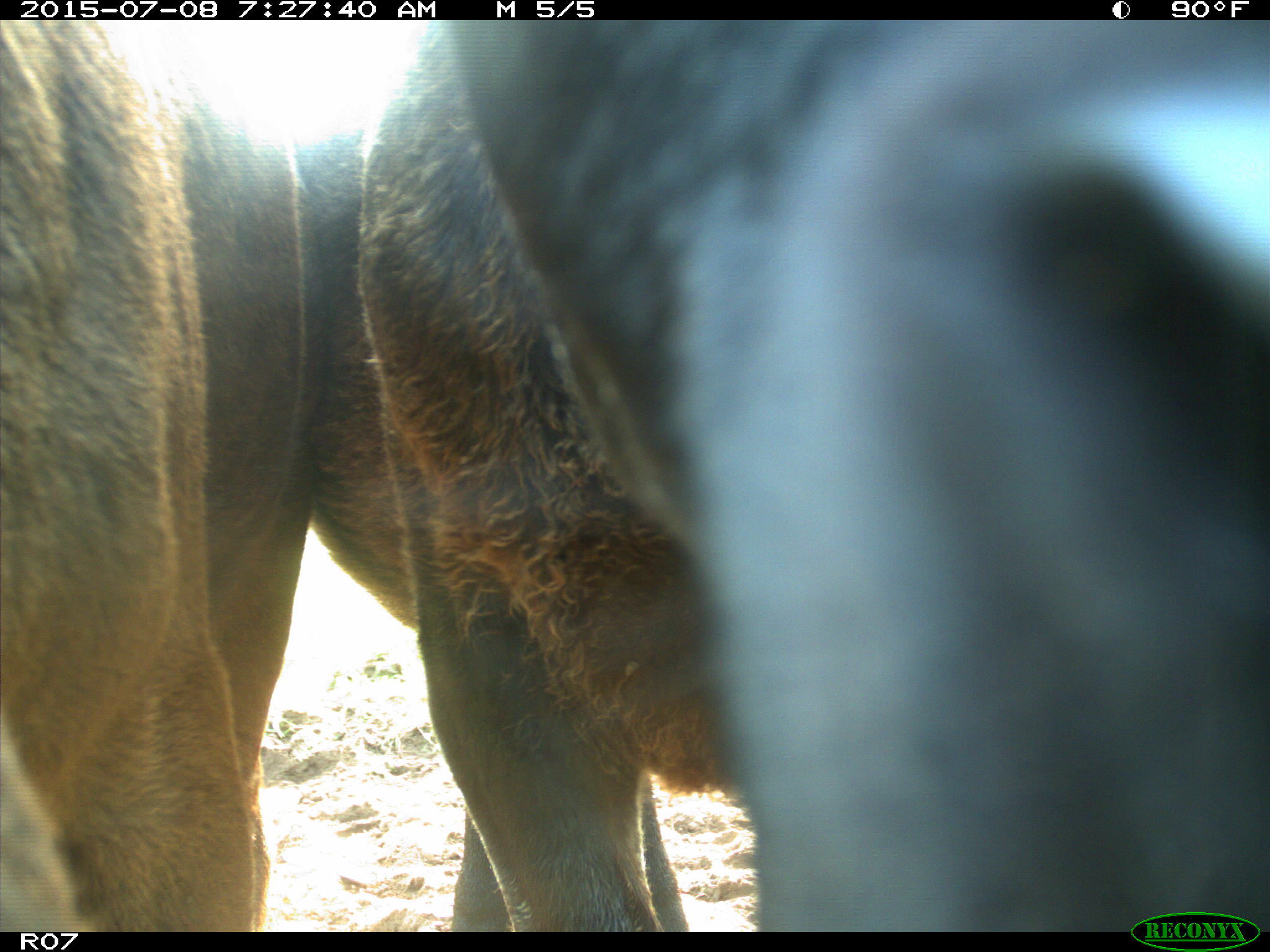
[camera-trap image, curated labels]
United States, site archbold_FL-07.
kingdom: Animalia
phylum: Chordata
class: Mammalia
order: Artiodactyla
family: Bovidae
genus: Bos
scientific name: Bos taurus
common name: domestic cow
Bos taurus (domestic cow).